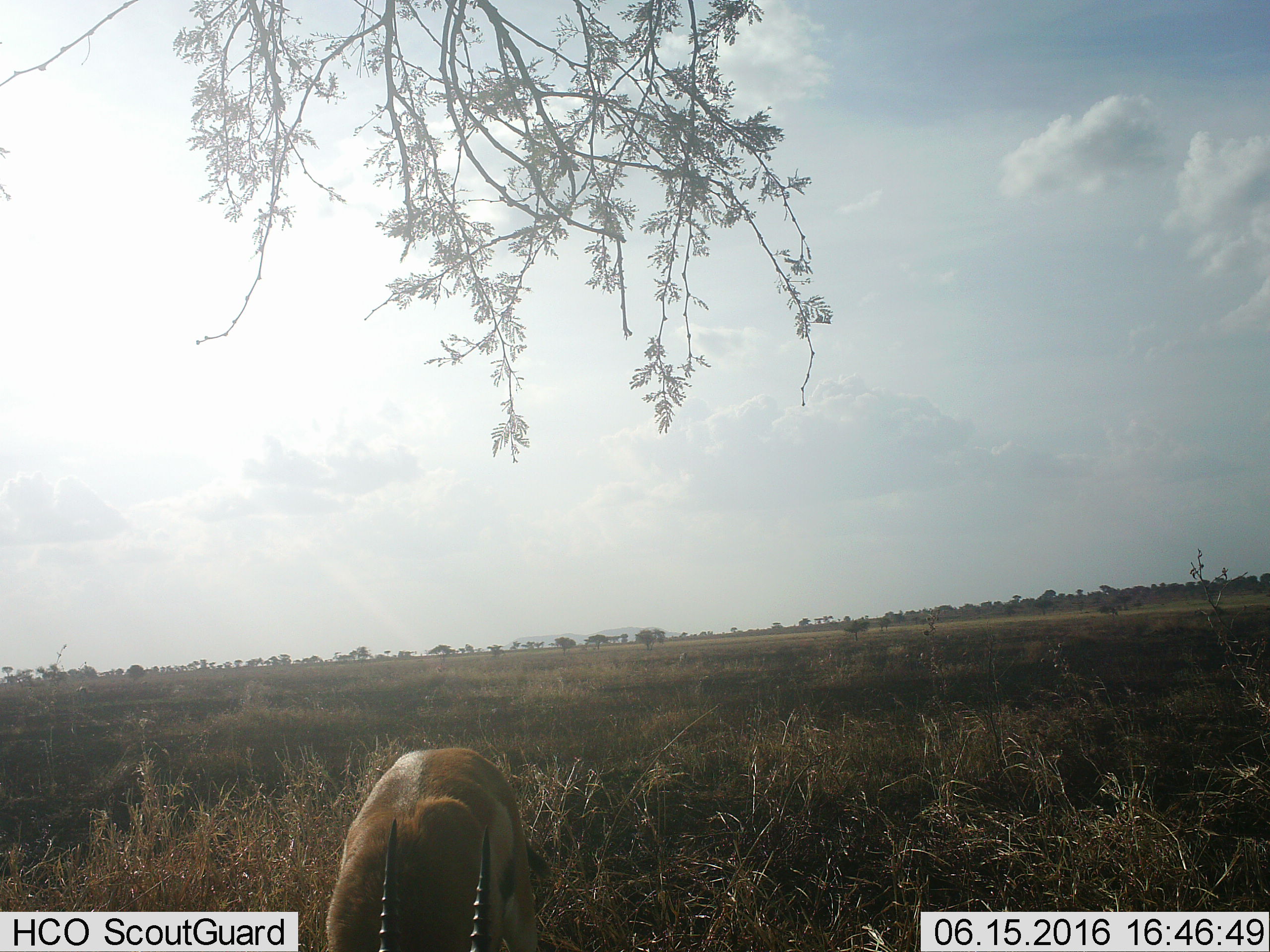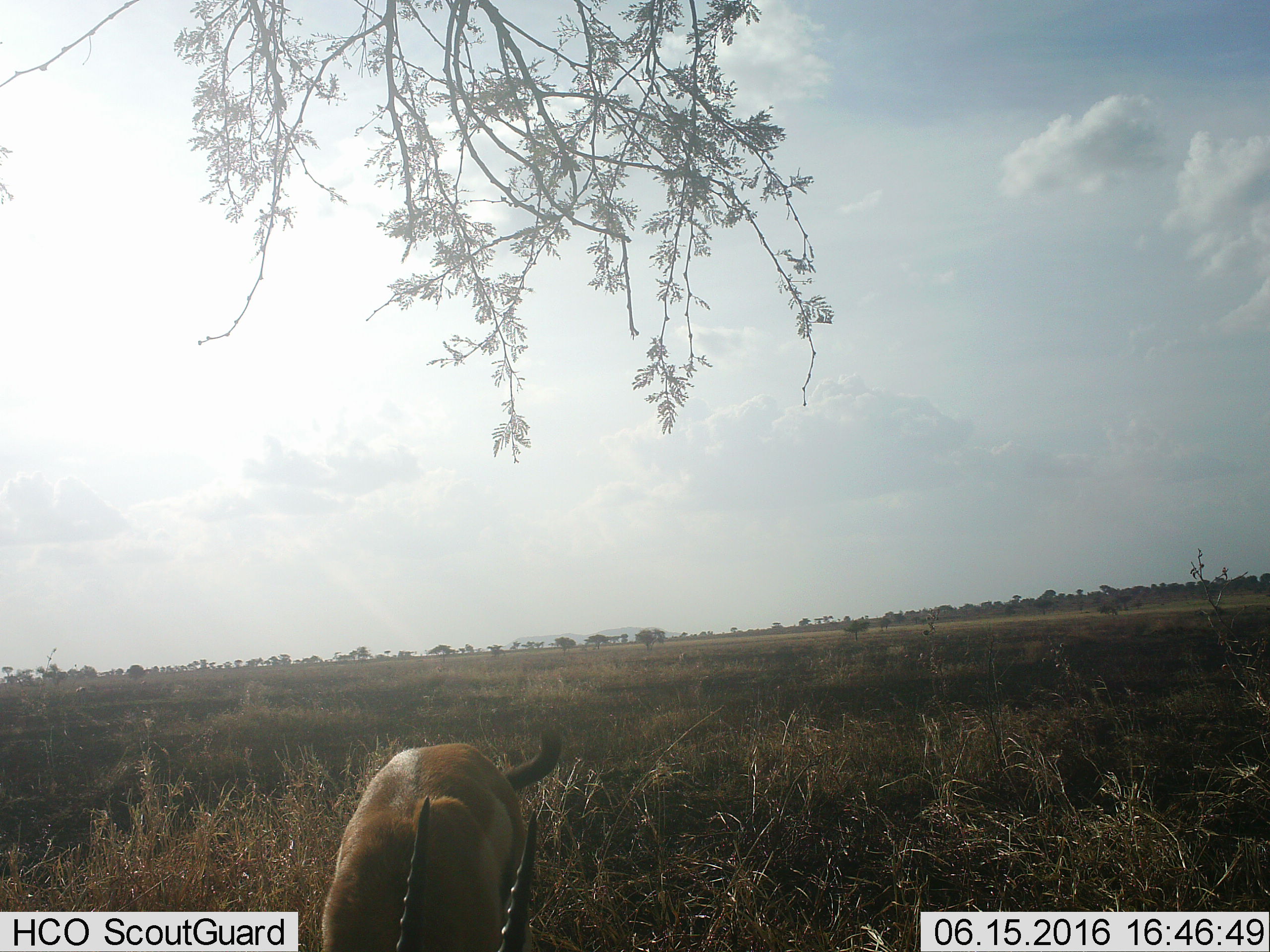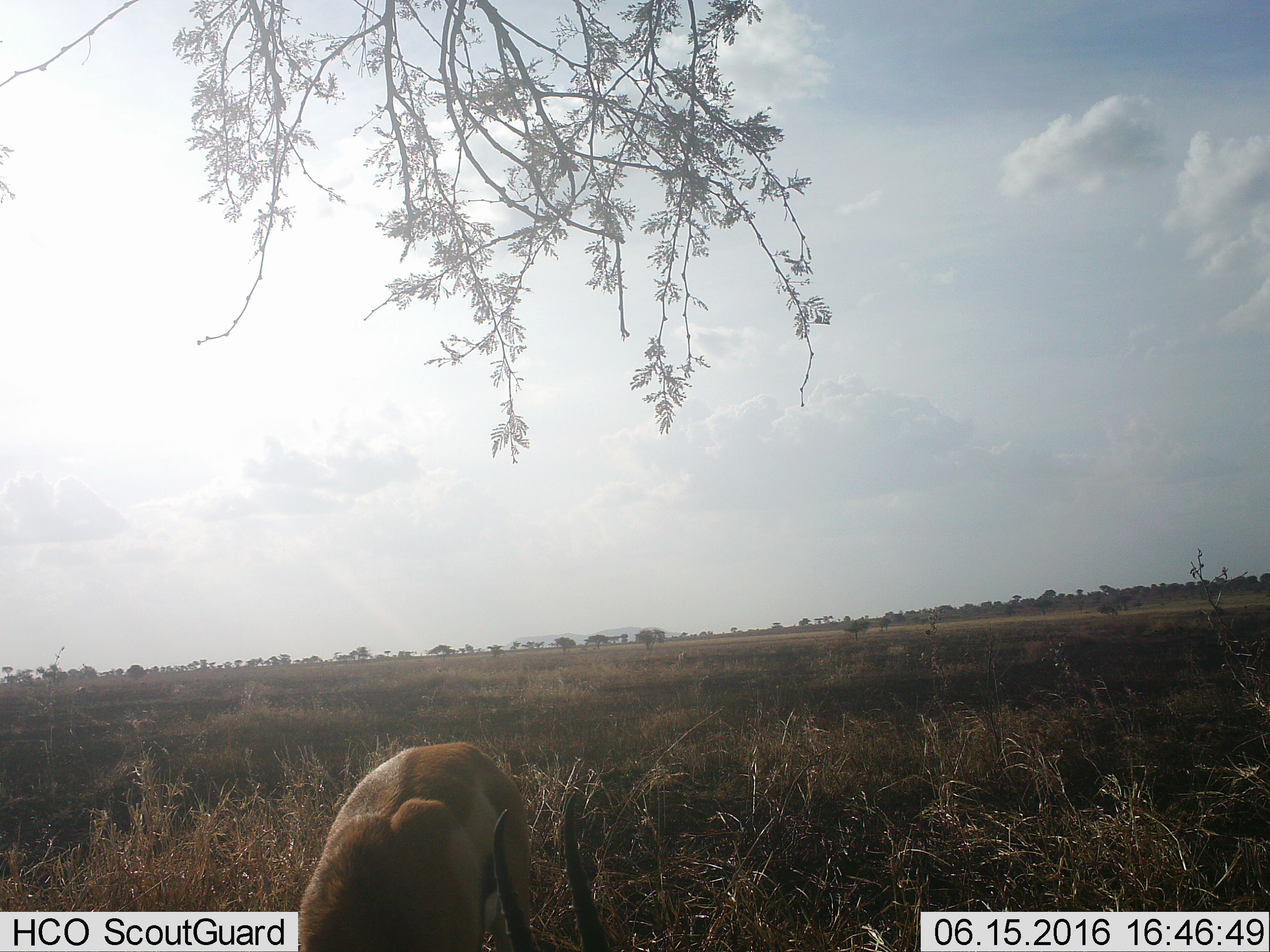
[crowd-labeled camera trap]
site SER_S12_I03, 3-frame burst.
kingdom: Animalia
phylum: Chordata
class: Mammalia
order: Artiodactyla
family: Bovidae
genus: Eudorcas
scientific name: Eudorcas thomsonii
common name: thomson's gazelle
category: gazellethomsons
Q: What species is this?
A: Gazellethomsons (thomson's gazelle) (Eudorcas thomsonii).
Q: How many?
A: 1.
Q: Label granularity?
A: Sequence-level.